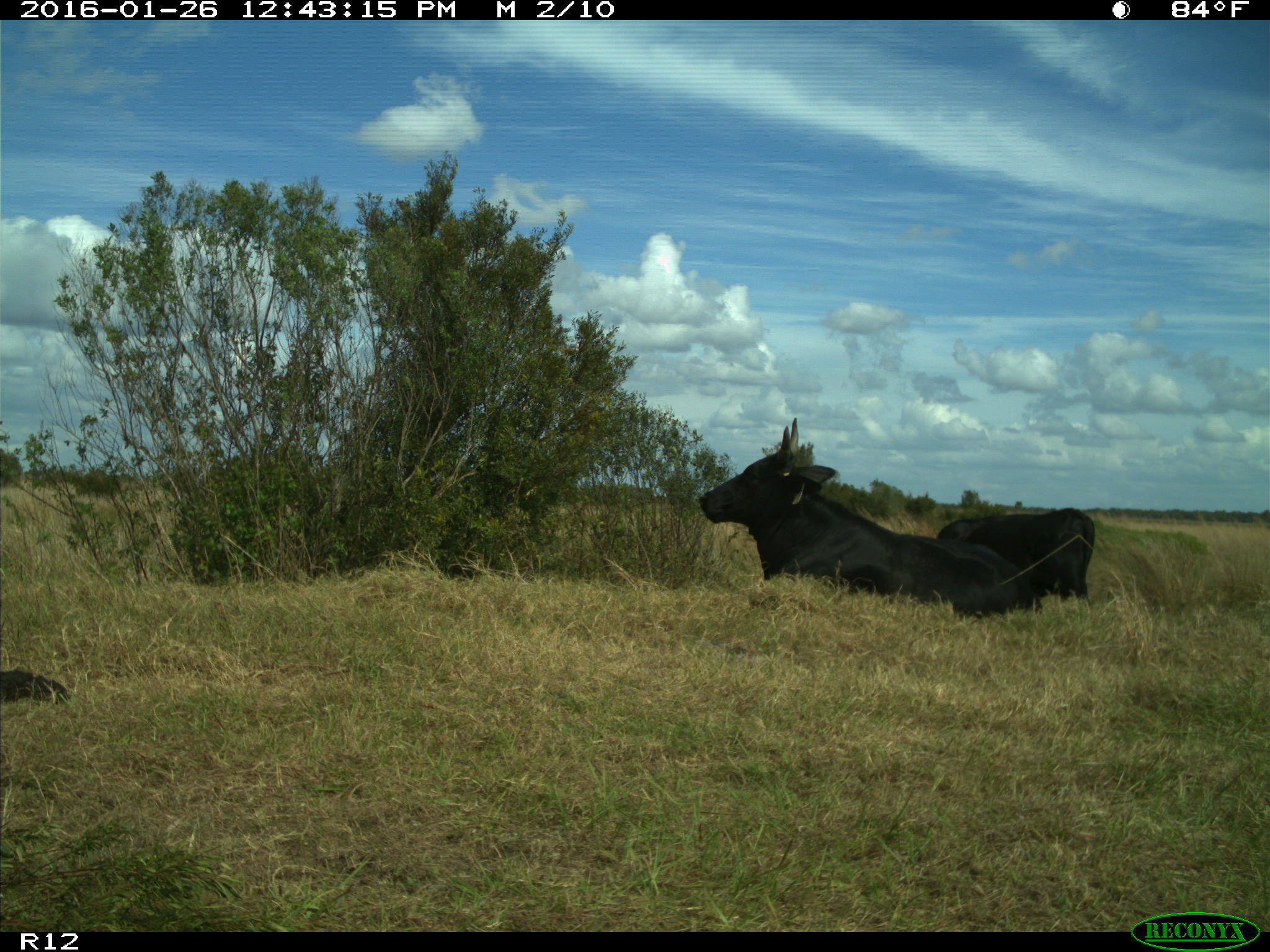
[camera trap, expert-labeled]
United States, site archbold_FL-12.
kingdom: Animalia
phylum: Chordata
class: Mammalia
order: Artiodactyla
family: Bovidae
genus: Bos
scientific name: Bos taurus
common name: domestic cow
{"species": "Bos taurus (domestic cow)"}